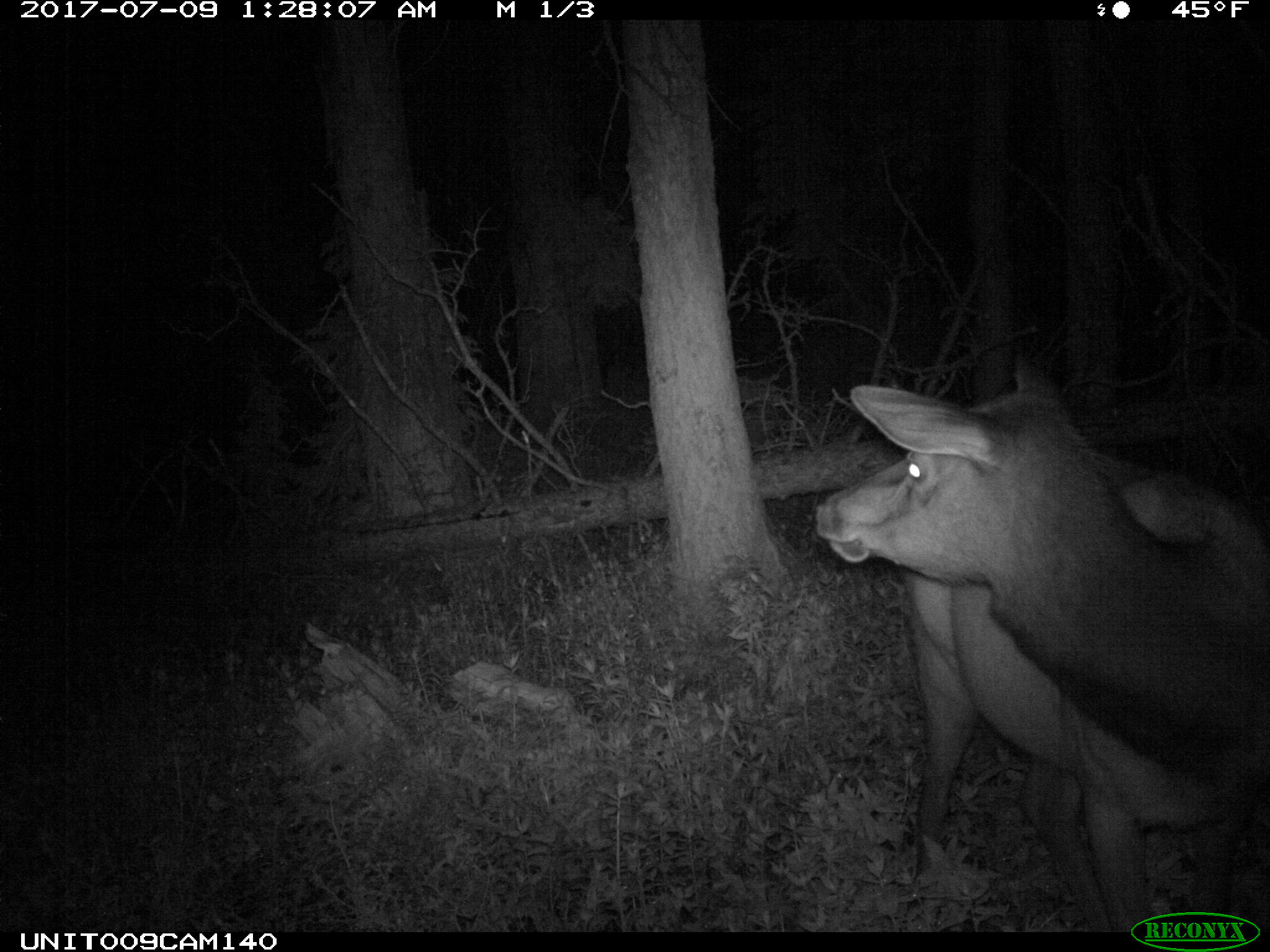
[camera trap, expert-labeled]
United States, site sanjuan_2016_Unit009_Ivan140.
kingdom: Animalia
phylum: Chordata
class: Mammalia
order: Artiodactyla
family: Cervidae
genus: Cervus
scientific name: Cervus elaphus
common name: red deer